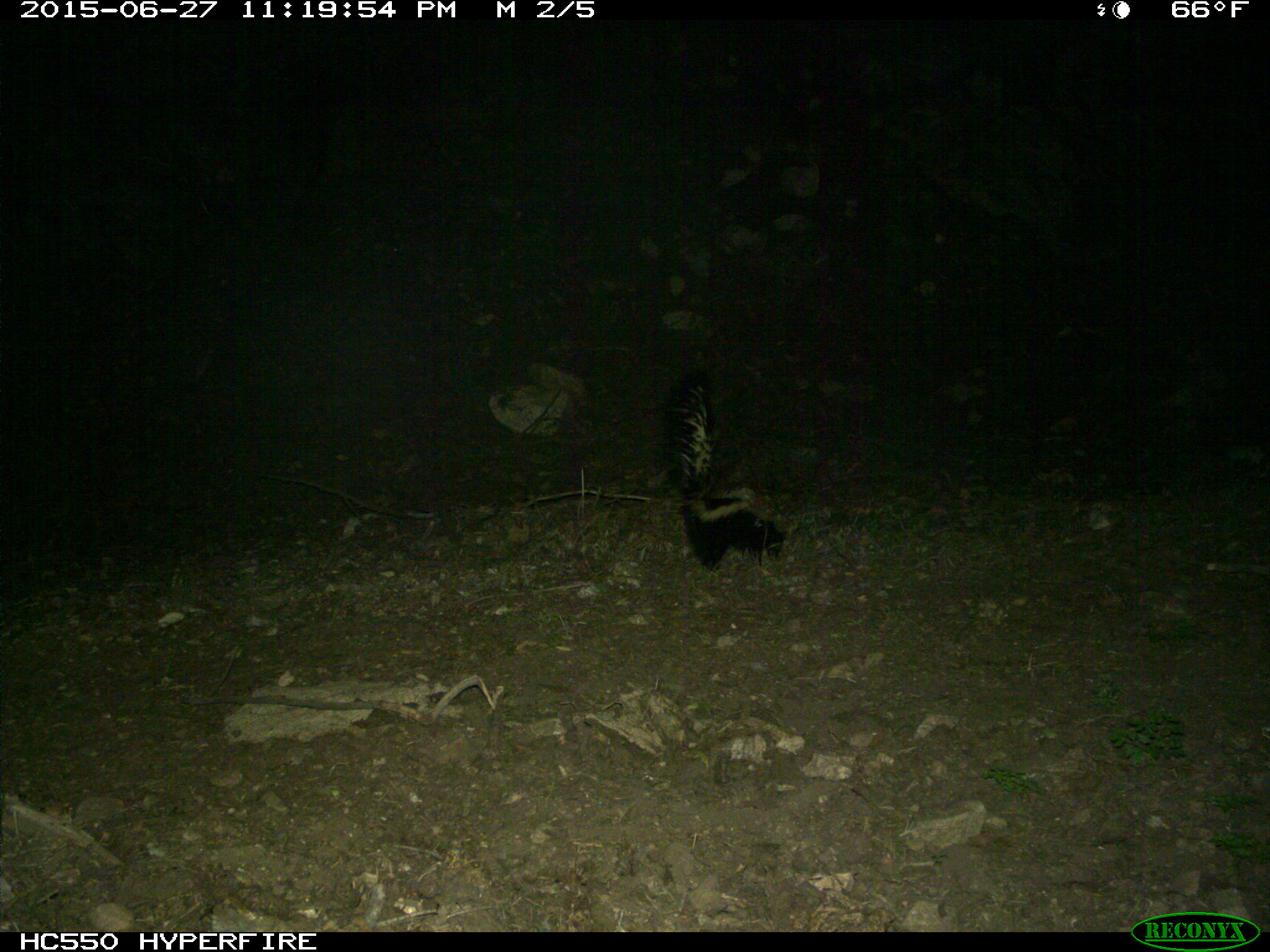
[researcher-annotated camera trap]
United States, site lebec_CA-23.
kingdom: Animalia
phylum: Chordata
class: Mammalia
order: Carnivora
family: Mephitidae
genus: Mephitis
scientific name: Mephitis mephitis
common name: striped skunk